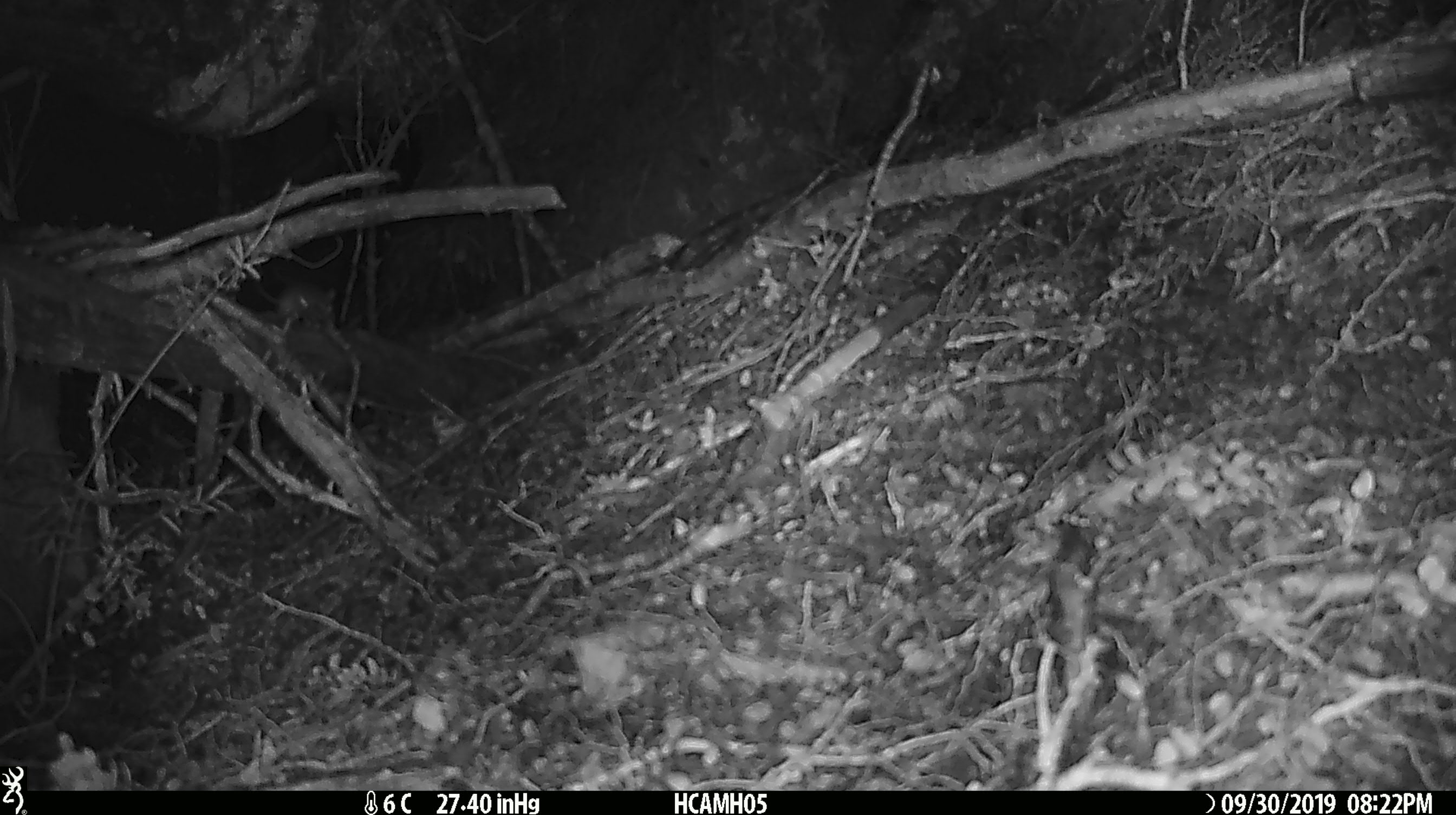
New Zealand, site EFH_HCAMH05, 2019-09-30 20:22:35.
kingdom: Animalia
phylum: Chordata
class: Mammalia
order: Rodentia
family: Muridae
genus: Mus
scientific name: Mus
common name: mouse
Mouse (Mus).